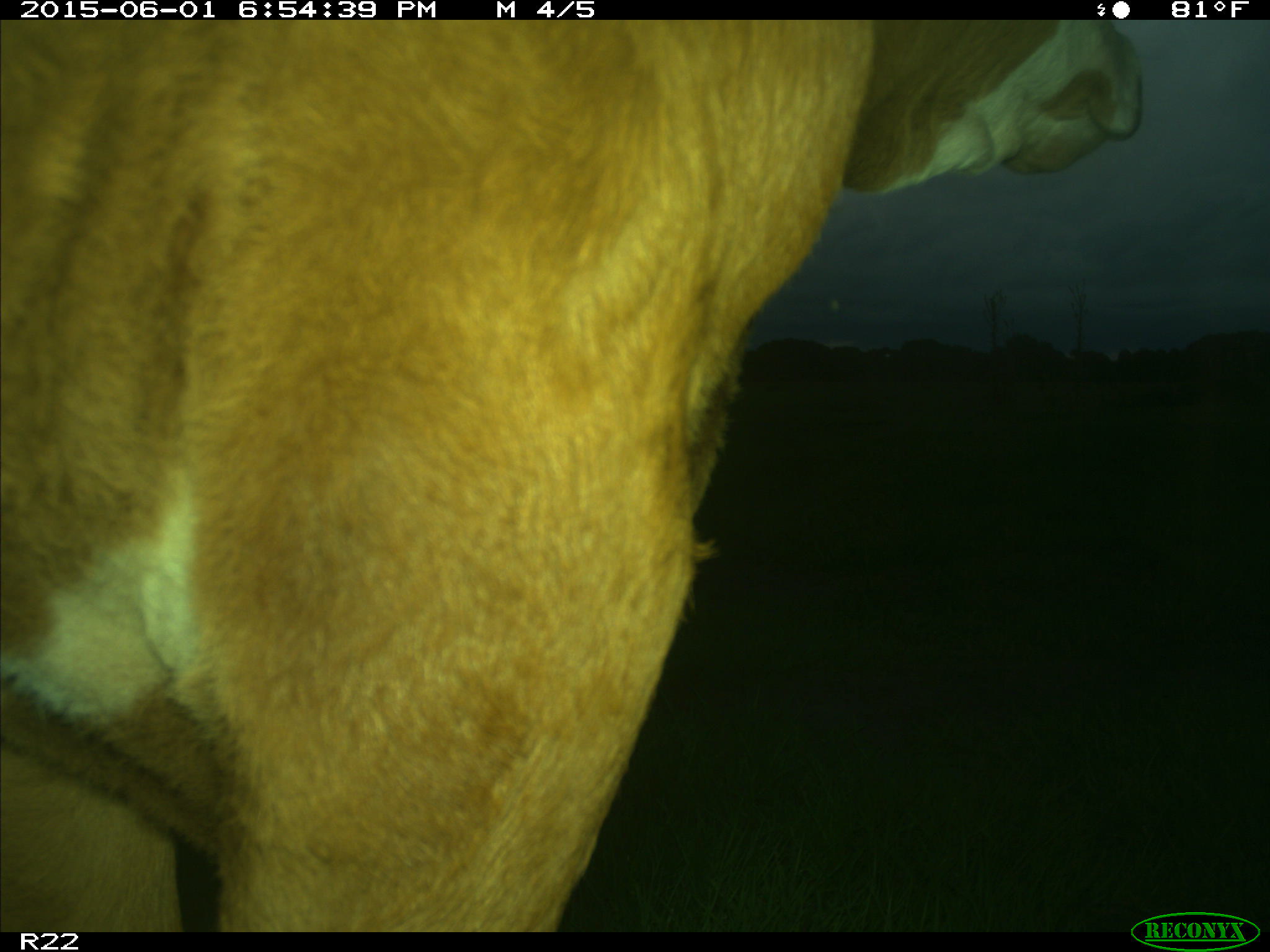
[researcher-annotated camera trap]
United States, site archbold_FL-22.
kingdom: Animalia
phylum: Chordata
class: Mammalia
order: Artiodactyla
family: Bovidae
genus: Bos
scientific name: Bos taurus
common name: domestic cow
Bos taurus (domestic cow).